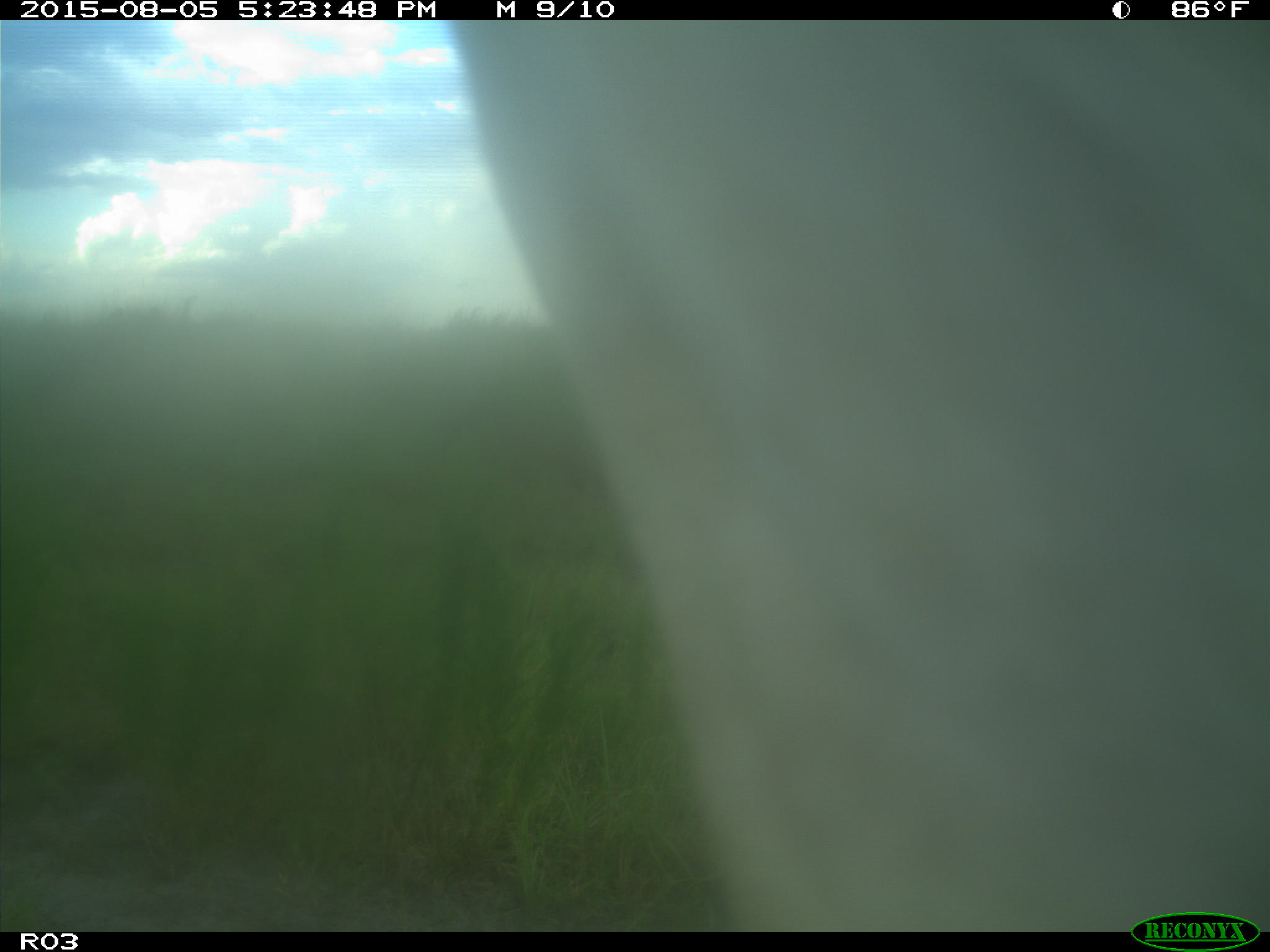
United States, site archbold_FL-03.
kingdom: Animalia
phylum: Chordata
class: Mammalia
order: Artiodactyla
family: Bovidae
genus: Bos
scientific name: Bos taurus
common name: domestic cow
Bos taurus (domestic cow).